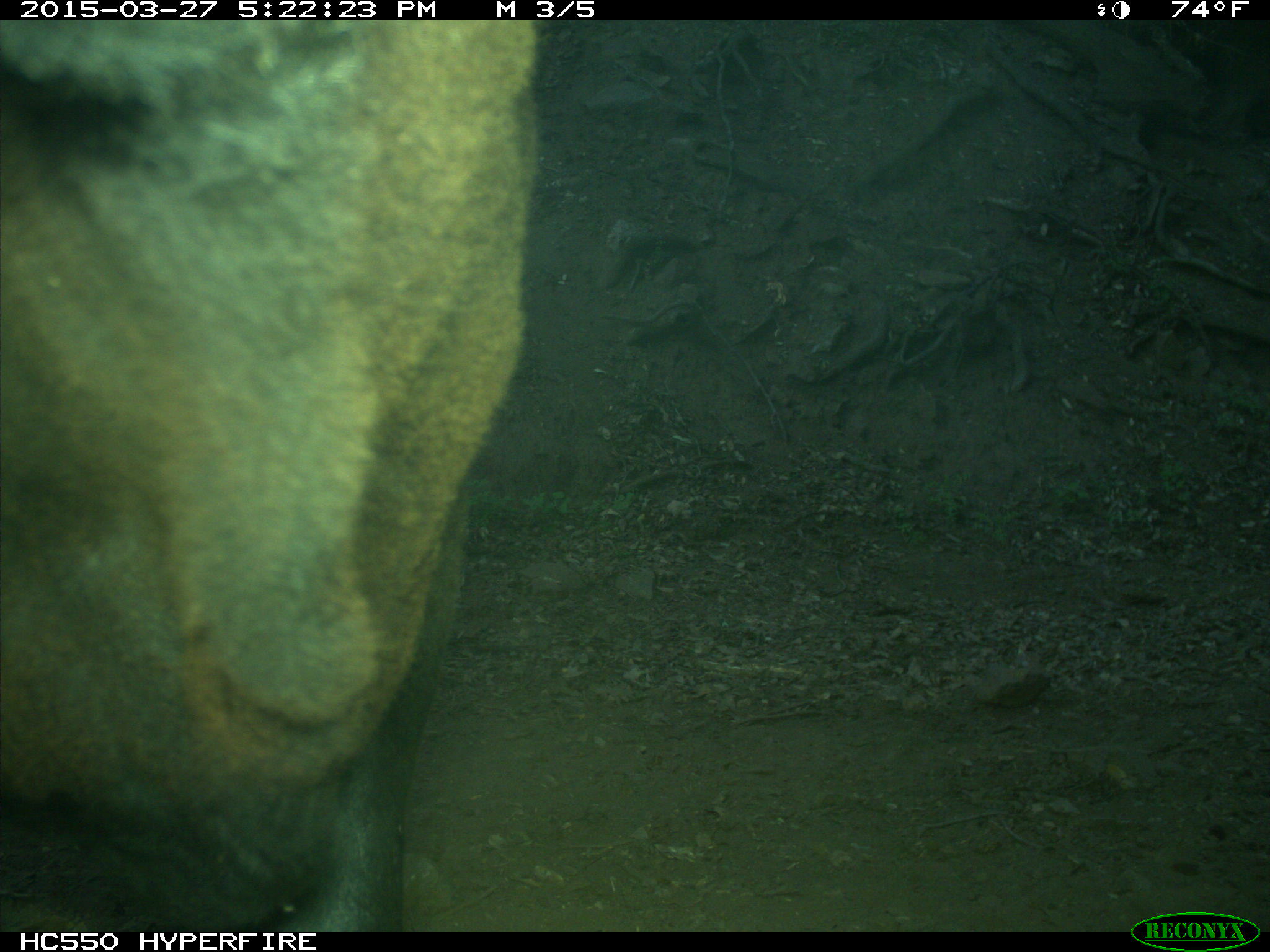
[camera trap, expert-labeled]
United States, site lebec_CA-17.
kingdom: Animalia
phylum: Chordata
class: Mammalia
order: Artiodactyla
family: Bovidae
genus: Bos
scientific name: Bos taurus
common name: domestic cow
Bos taurus (domestic cow).